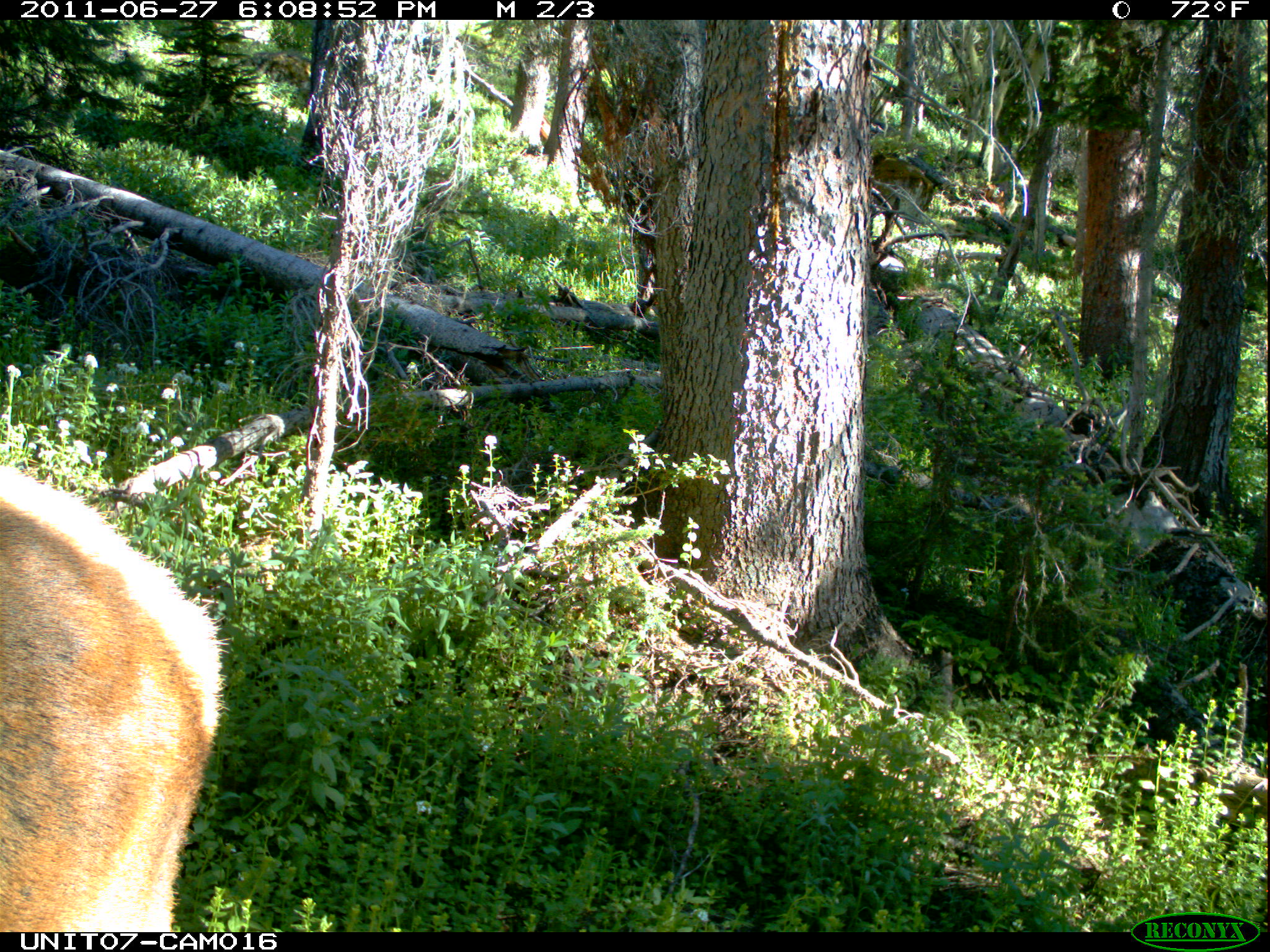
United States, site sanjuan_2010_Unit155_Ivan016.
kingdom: Animalia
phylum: Chordata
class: Mammalia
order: Artiodactyla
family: Cervidae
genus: Cervus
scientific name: Cervus elaphus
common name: red deer